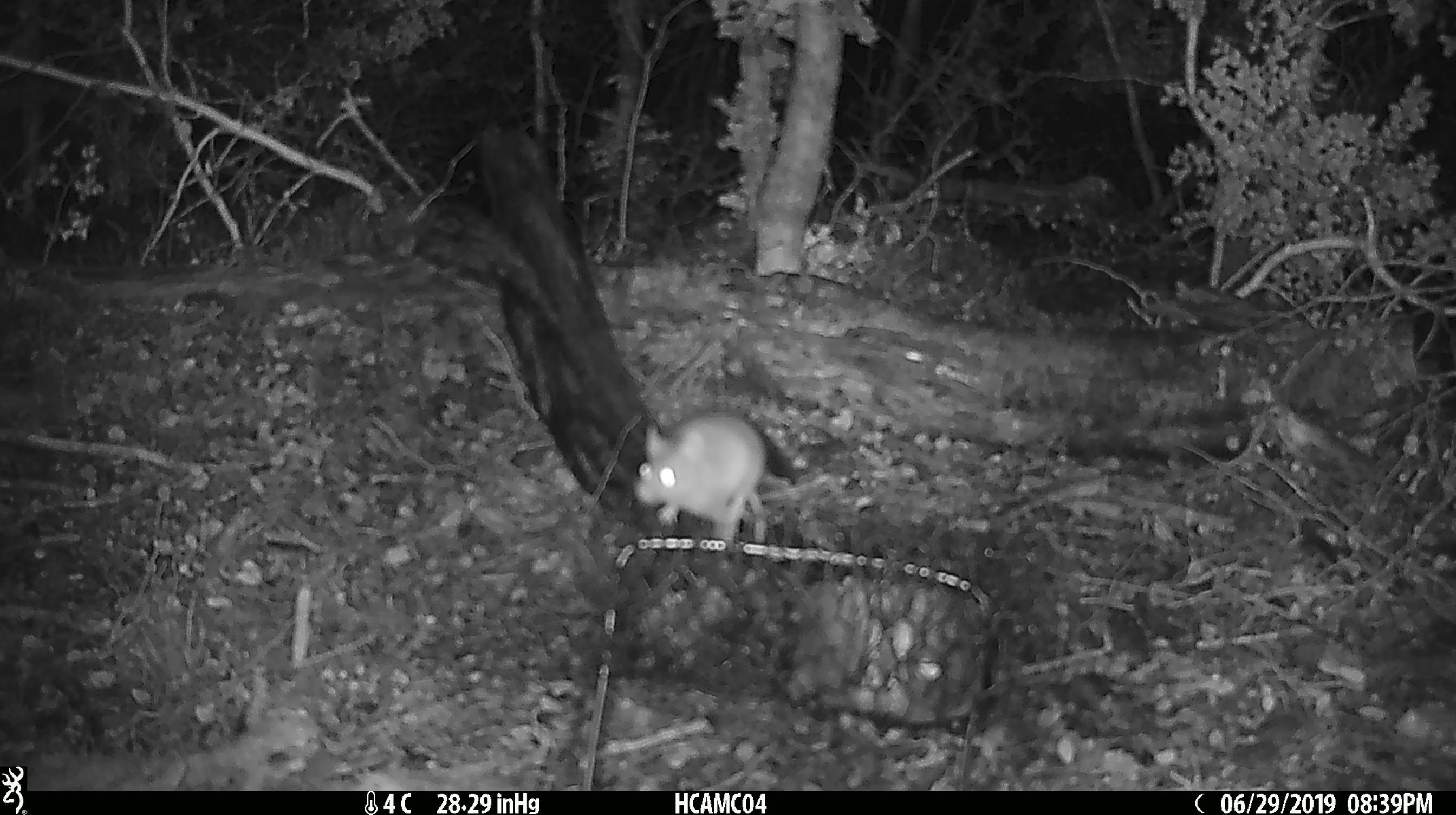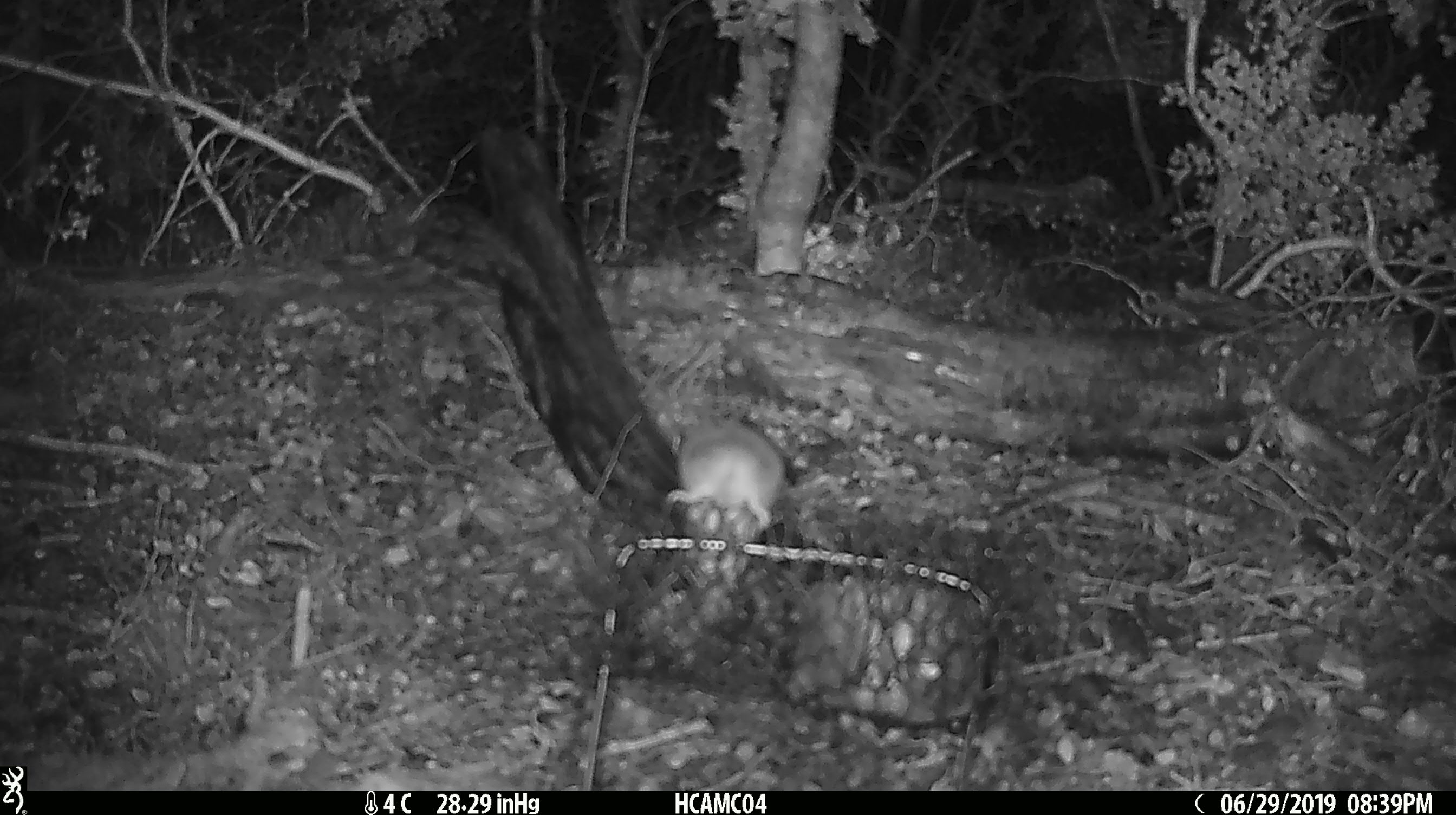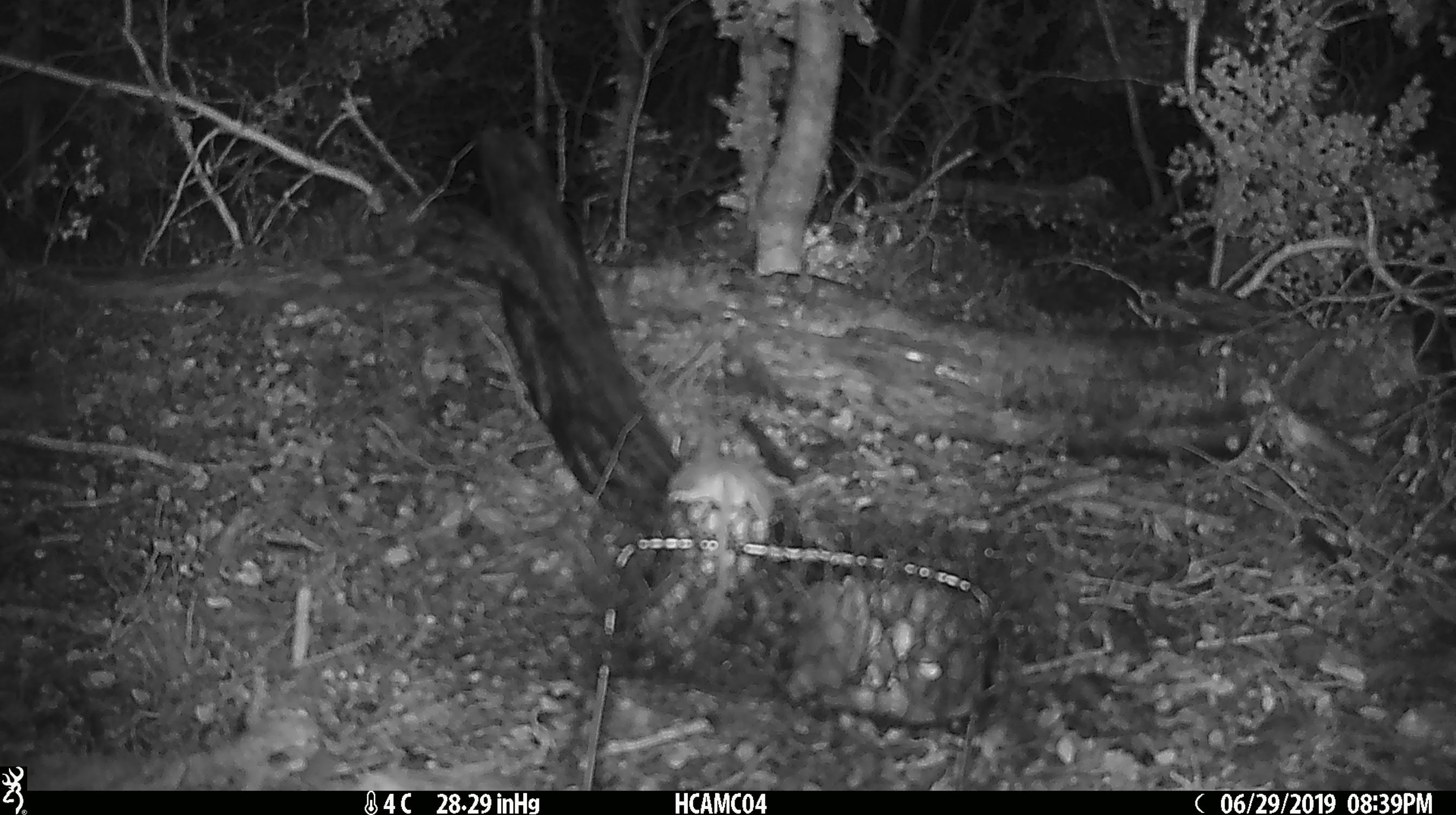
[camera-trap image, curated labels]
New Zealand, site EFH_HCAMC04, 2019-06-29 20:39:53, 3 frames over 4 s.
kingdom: Animalia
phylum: Chordata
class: Mammalia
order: Rodentia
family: Muridae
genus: Mus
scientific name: Mus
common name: mouse